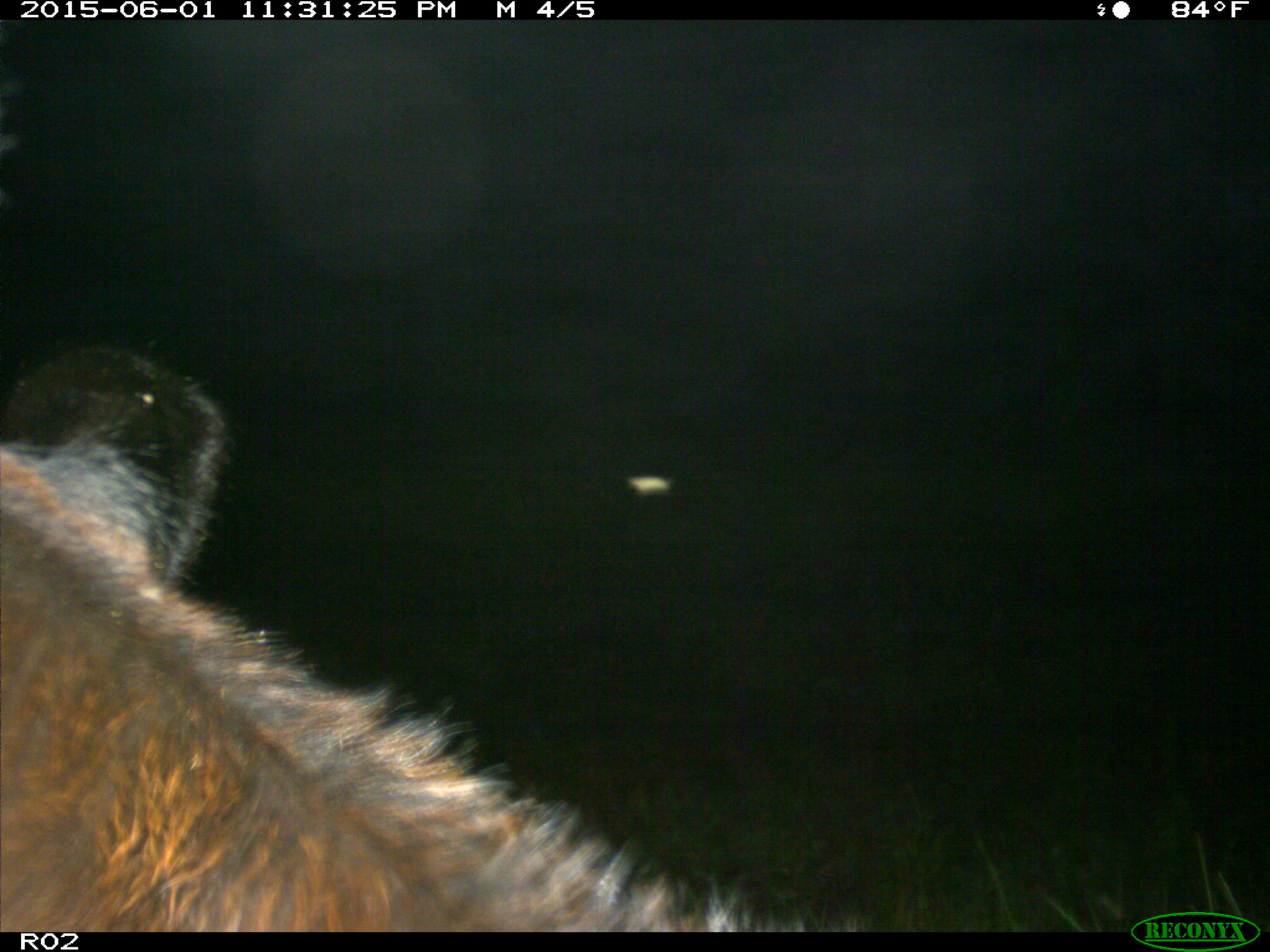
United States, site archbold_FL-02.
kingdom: Animalia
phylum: Chordata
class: Mammalia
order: Artiodactyla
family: Bovidae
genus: Bos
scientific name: Bos taurus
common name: domestic cow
Bos taurus (domestic cow).